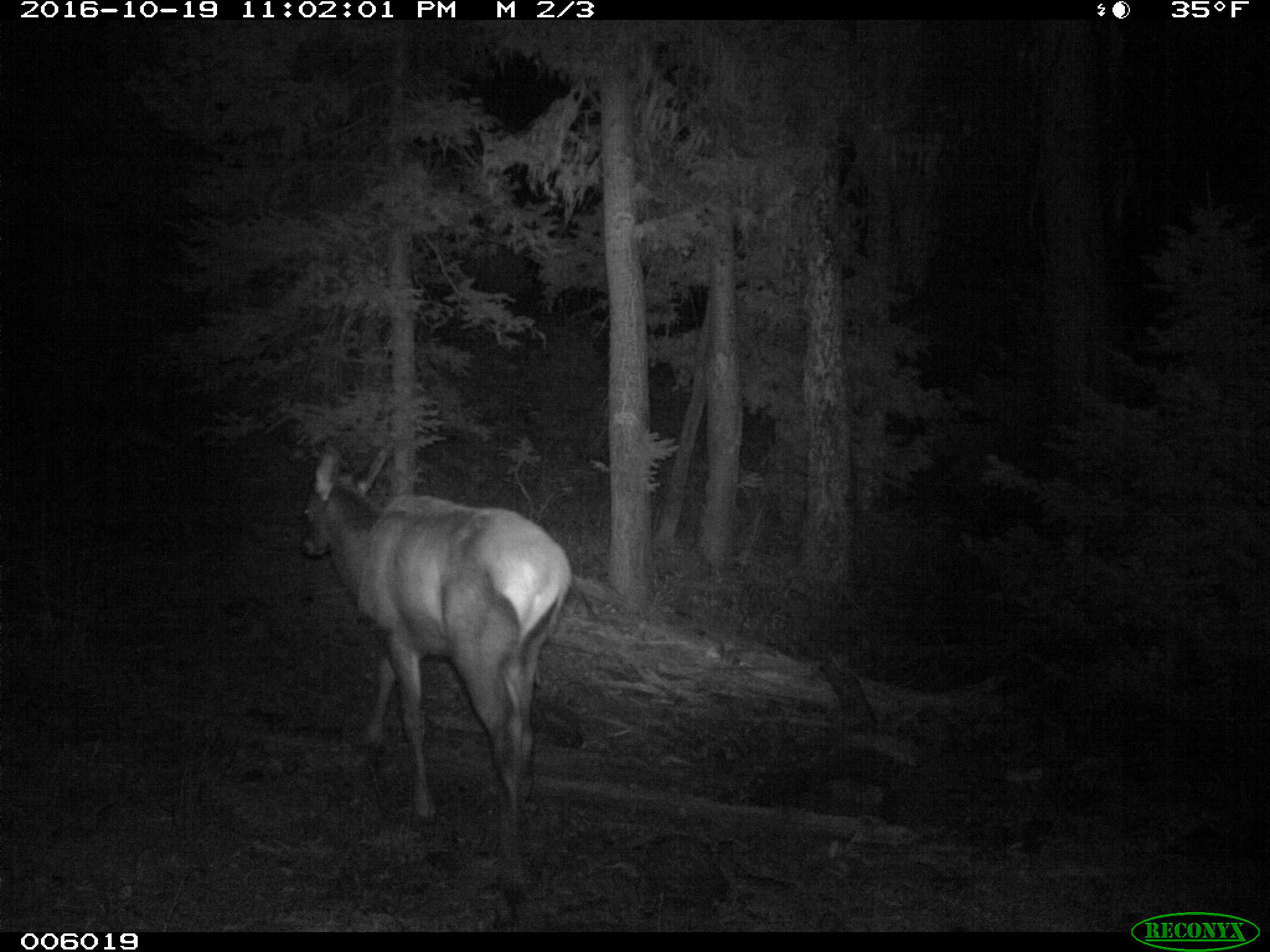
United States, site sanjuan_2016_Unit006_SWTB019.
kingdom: Animalia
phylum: Chordata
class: Mammalia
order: Artiodactyla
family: Cervidae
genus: Cervus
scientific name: Cervus elaphus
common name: red deer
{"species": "Cervus elaphus (red deer)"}